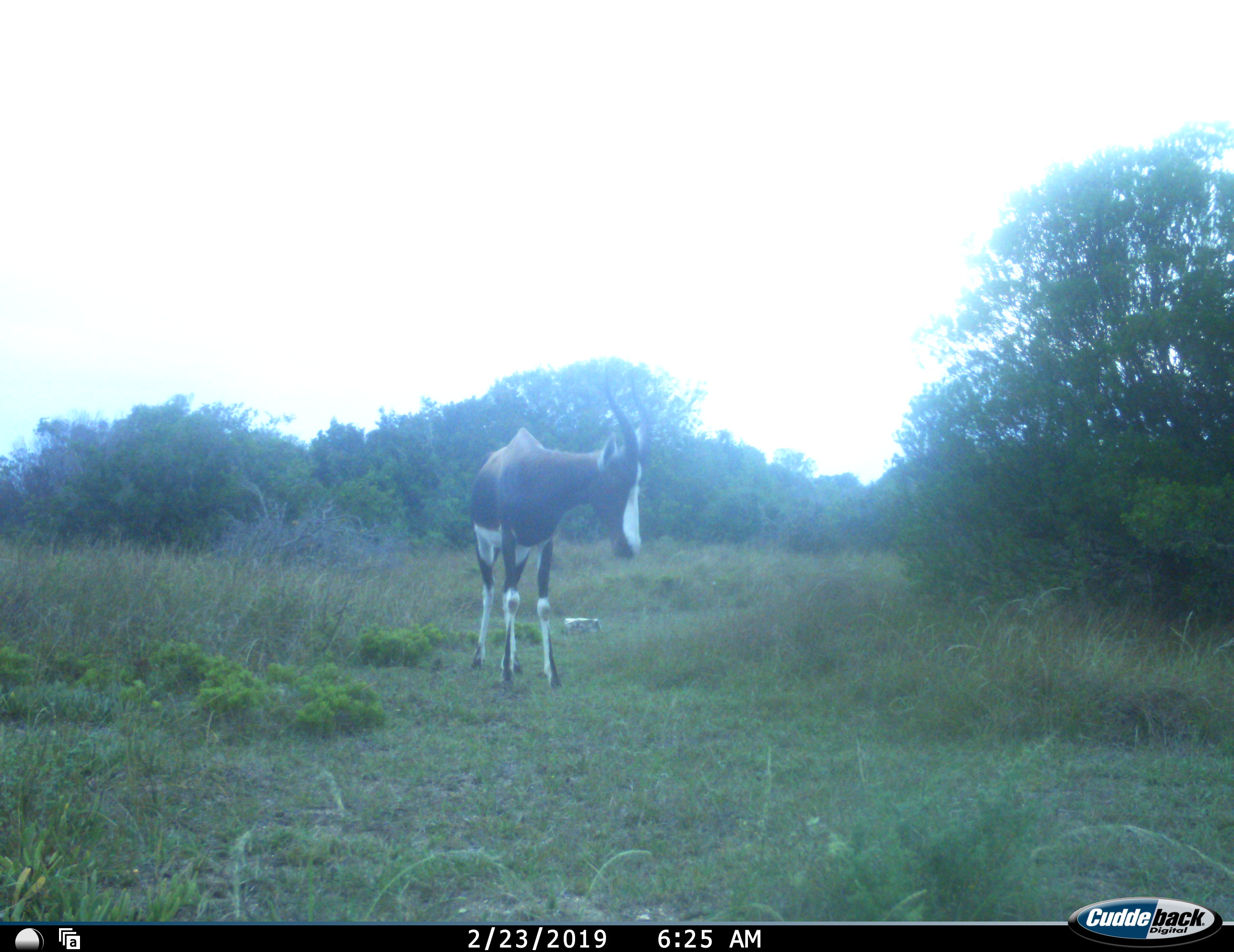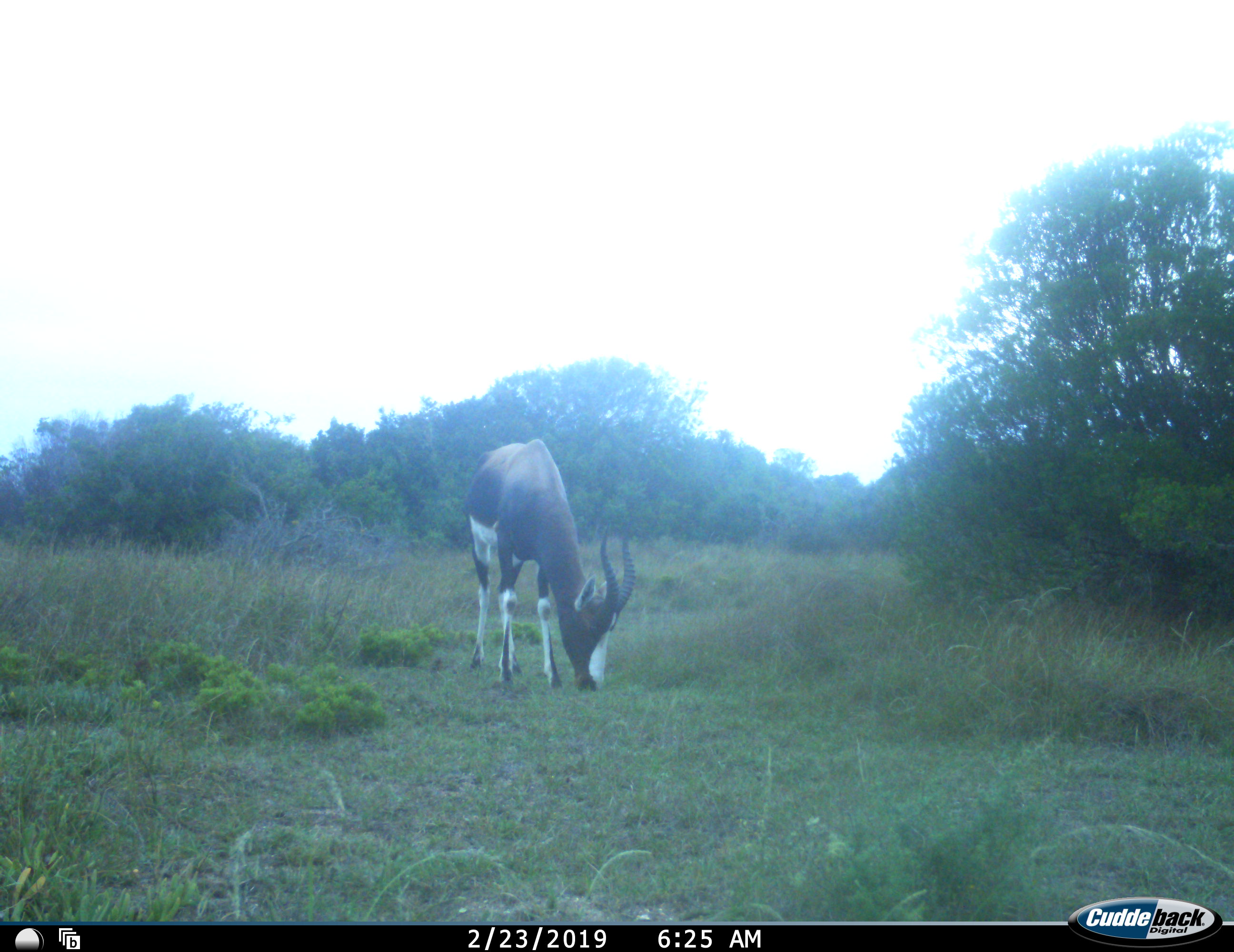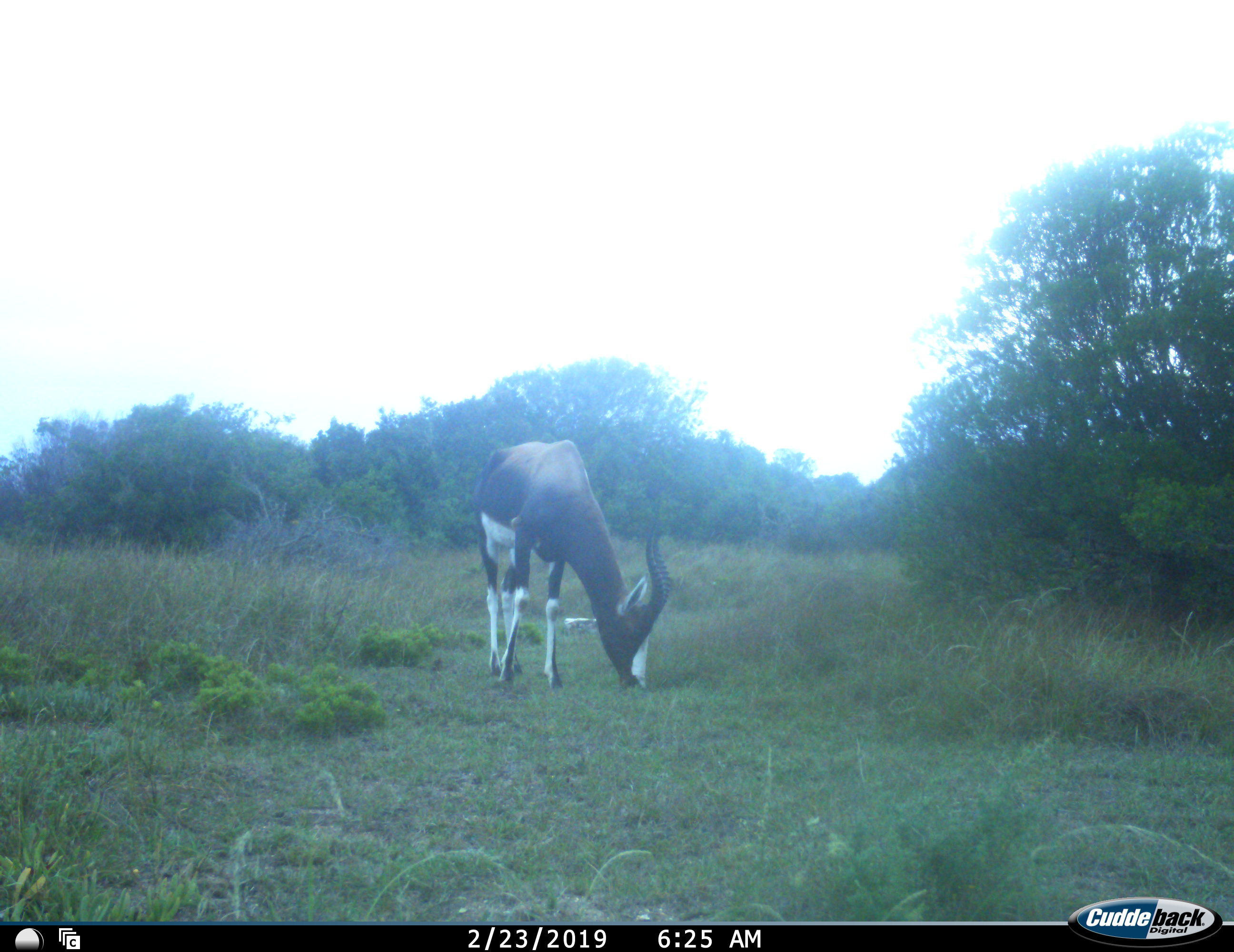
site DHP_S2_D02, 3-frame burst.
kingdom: Animalia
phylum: Chordata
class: Mammalia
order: Artiodactyla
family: Bovidae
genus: Damaliscus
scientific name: Damaliscus pygargus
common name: bontebok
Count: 1.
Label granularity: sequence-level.